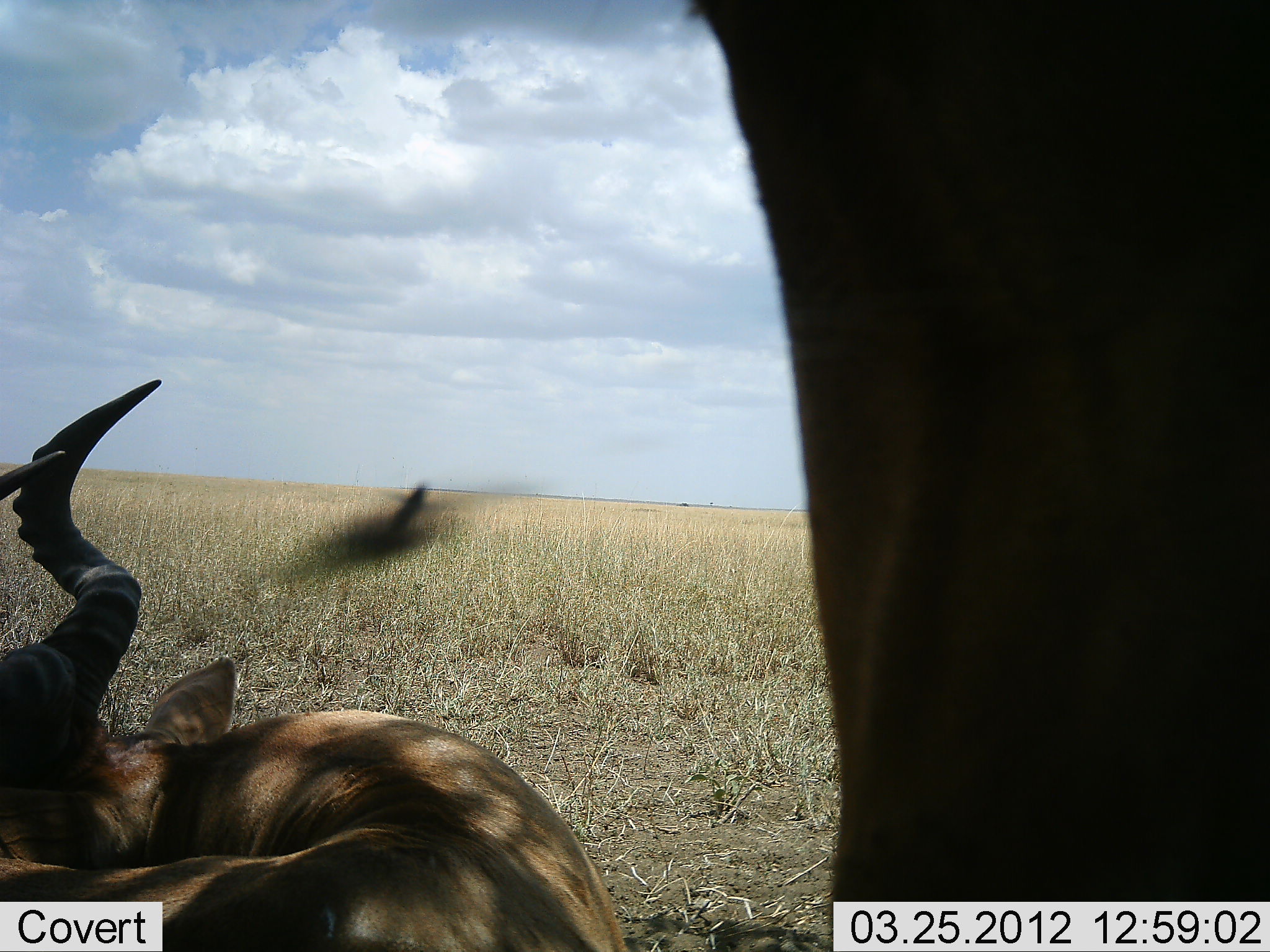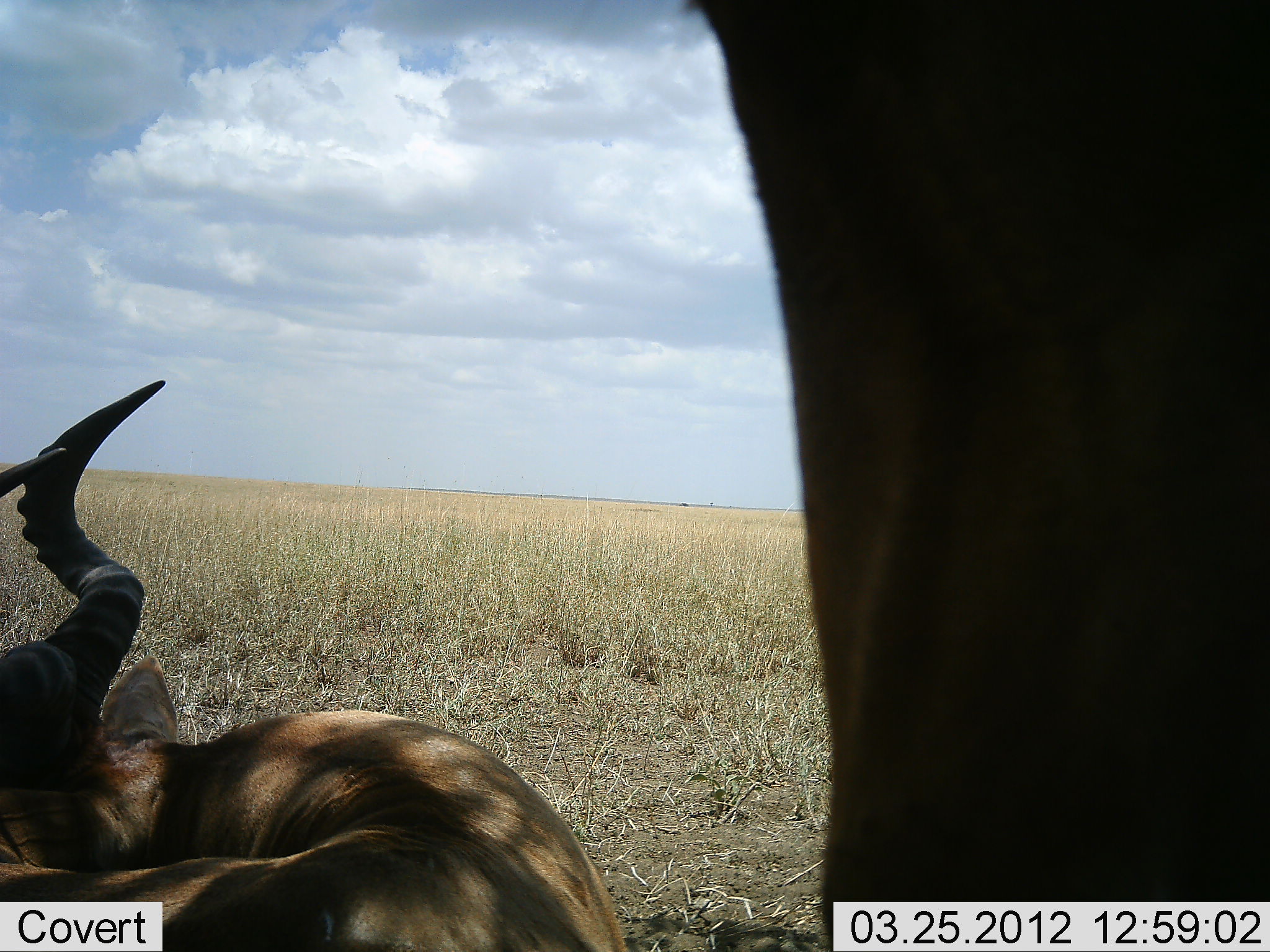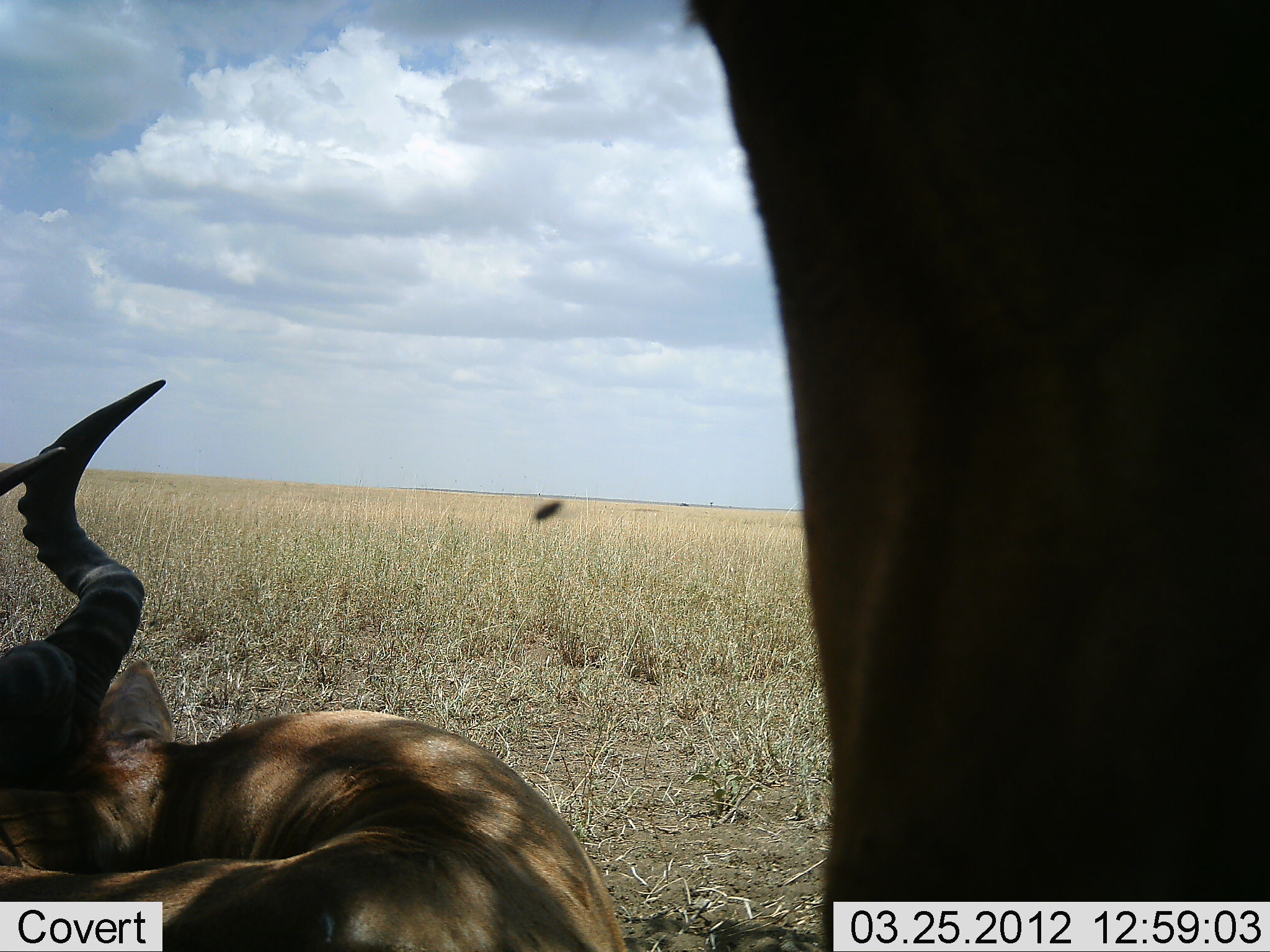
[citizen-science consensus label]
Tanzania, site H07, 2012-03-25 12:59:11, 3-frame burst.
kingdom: Animalia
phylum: Chordata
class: Mammalia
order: Artiodactyla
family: Bovidae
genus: Alcelaphus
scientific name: Alcelaphus buselaphus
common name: hartebeest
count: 2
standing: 77%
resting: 100%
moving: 0%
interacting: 0%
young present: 0%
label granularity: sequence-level